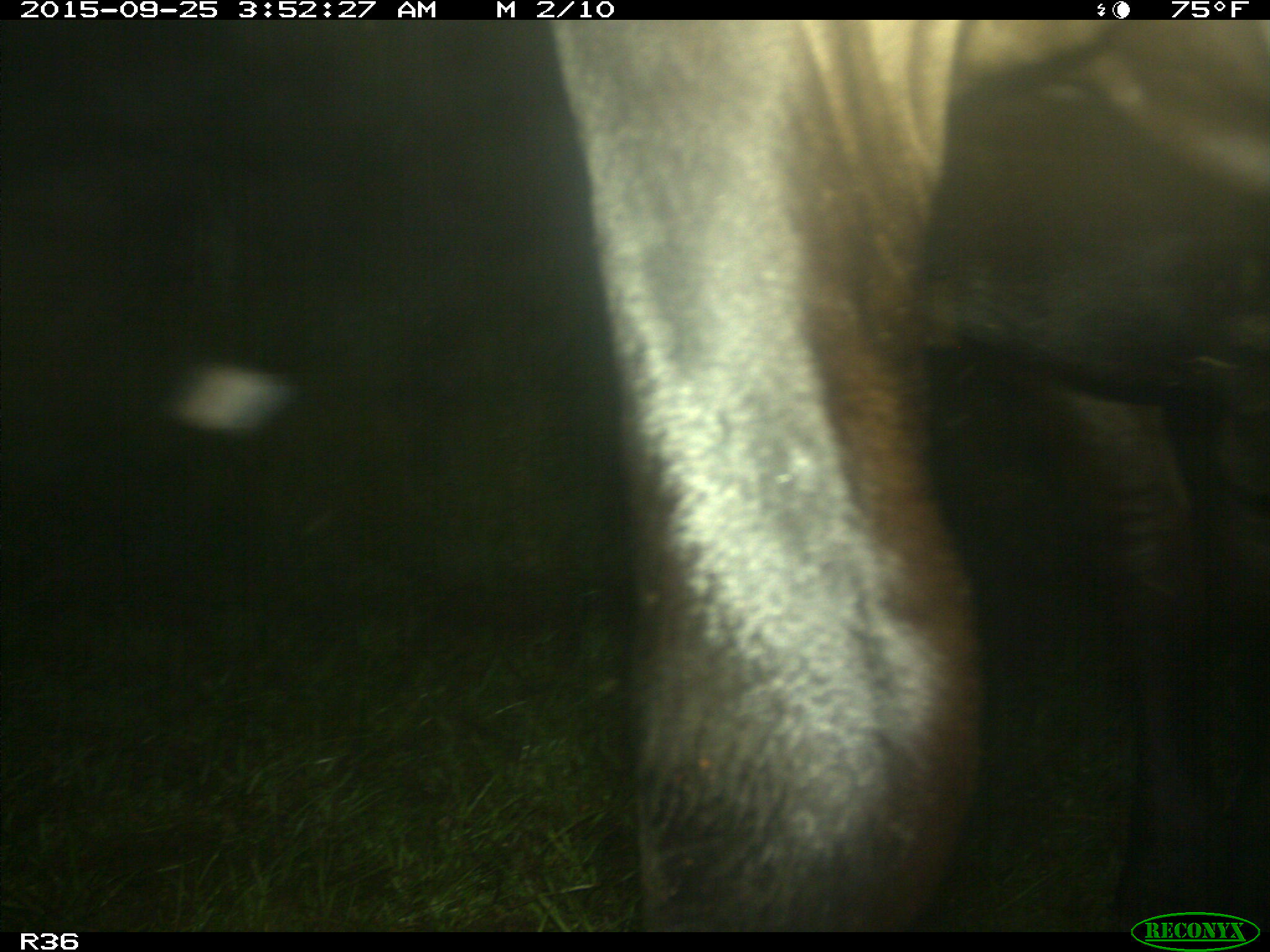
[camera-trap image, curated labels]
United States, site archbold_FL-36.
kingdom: Animalia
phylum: Chordata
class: Mammalia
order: Artiodactyla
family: Bovidae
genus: Bos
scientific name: Bos taurus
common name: domestic cow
Bos taurus (domestic cow).